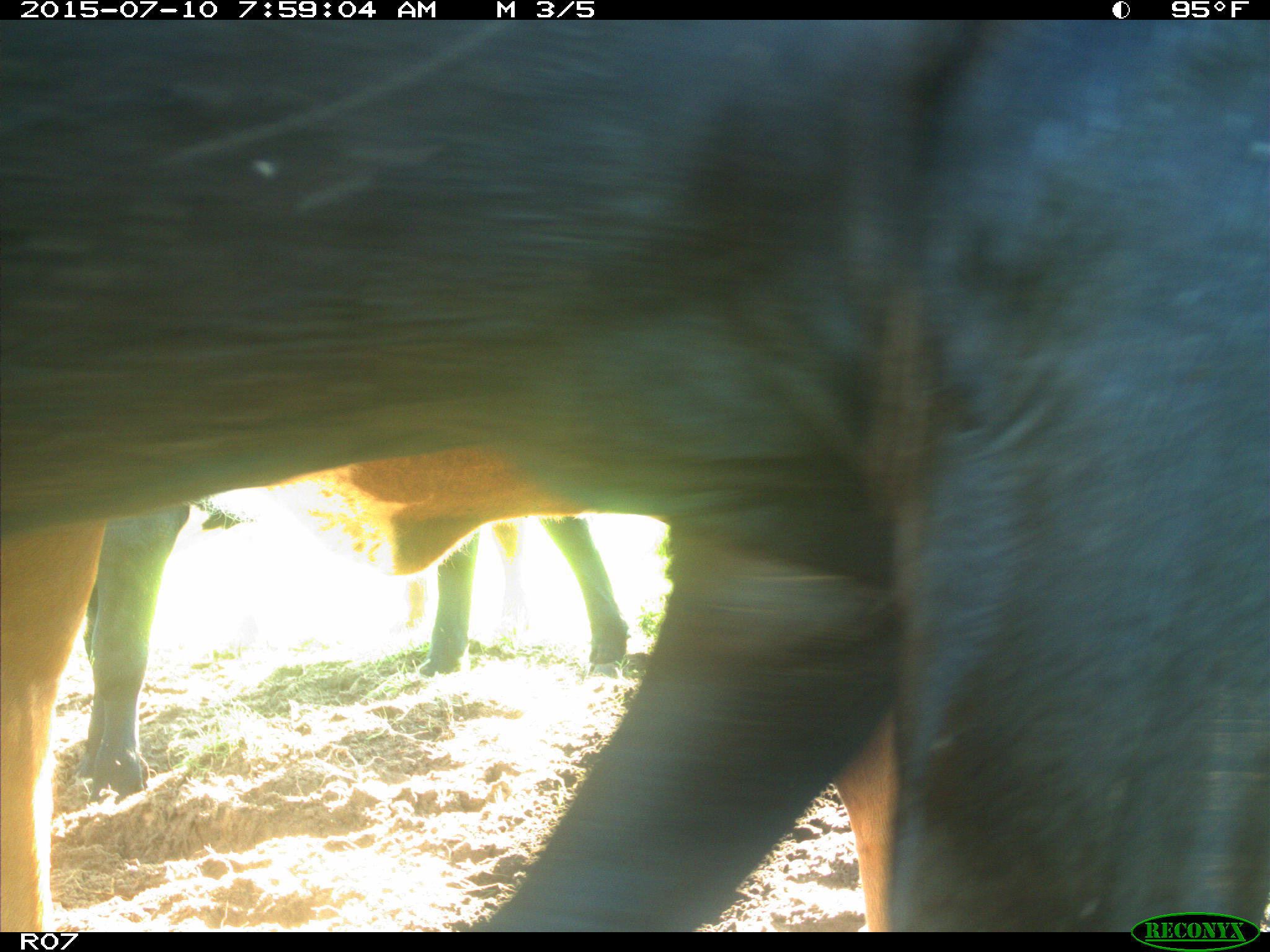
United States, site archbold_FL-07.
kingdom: Animalia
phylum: Chordata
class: Mammalia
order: Artiodactyla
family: Bovidae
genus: Bos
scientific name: Bos taurus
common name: domestic cow